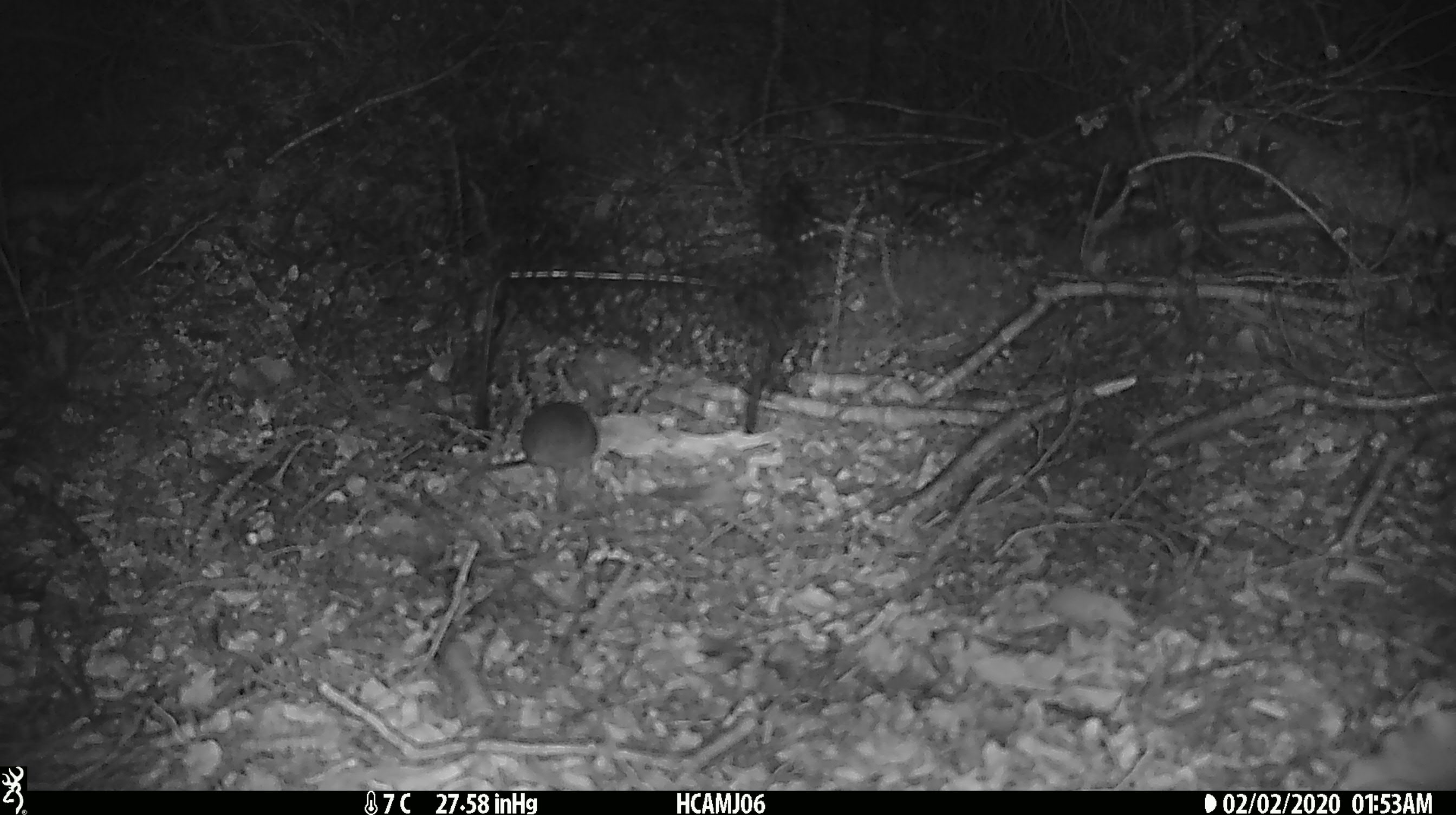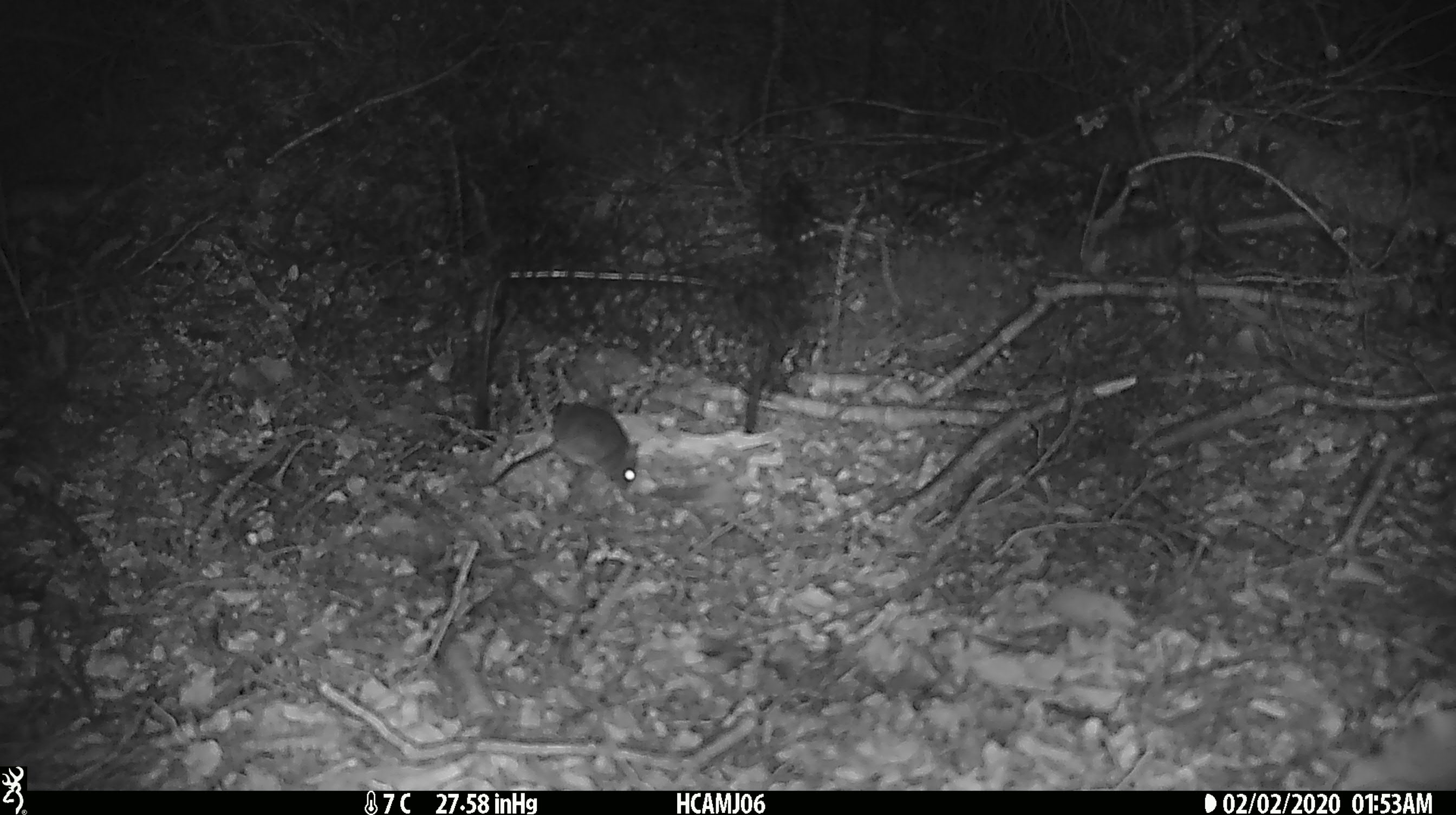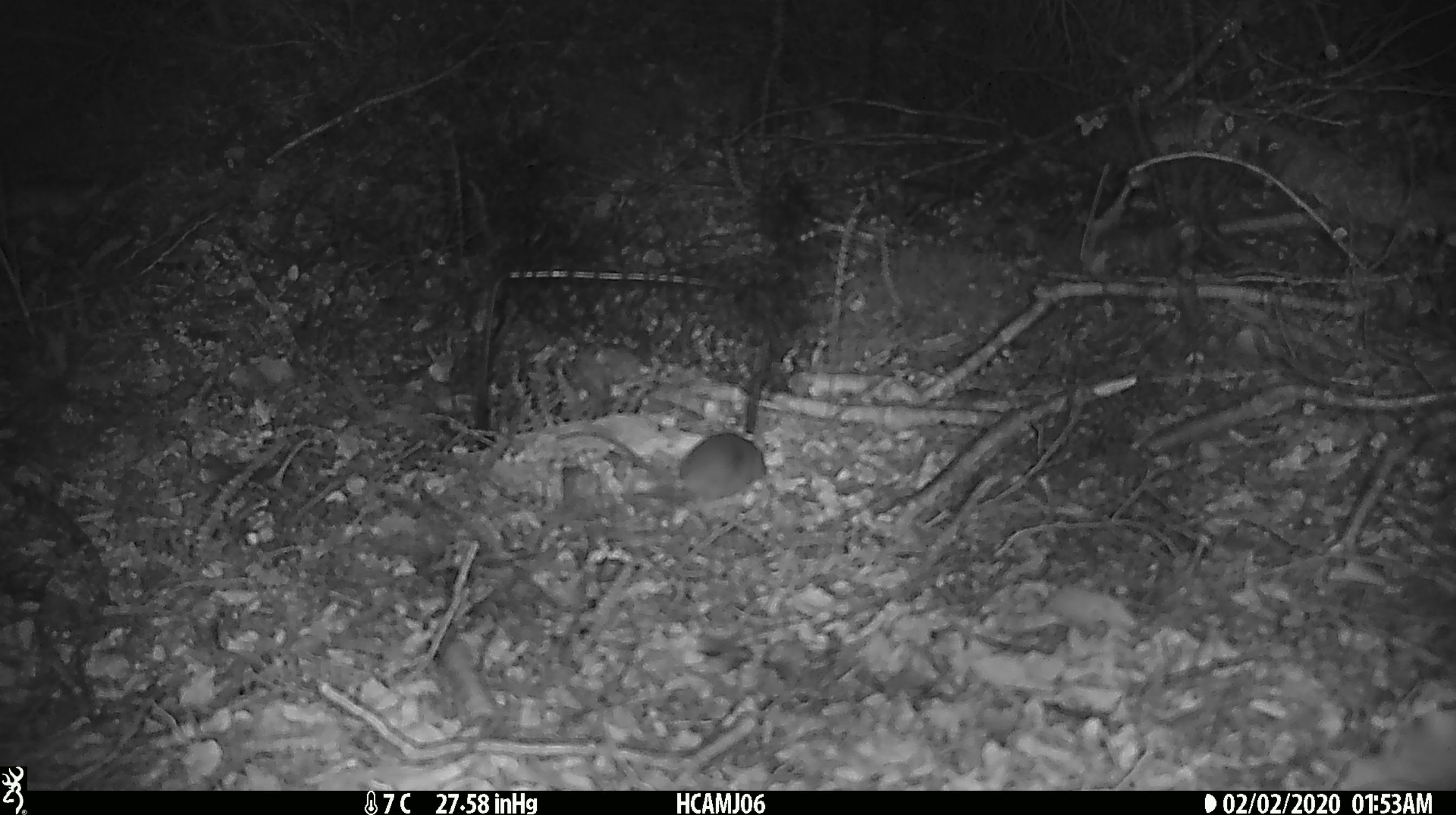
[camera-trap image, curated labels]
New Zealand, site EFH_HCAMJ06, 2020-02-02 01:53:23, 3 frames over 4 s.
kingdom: Animalia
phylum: Chordata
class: Mammalia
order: Rodentia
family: Muridae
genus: Mus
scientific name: Mus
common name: mouse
Mouse (Mus).